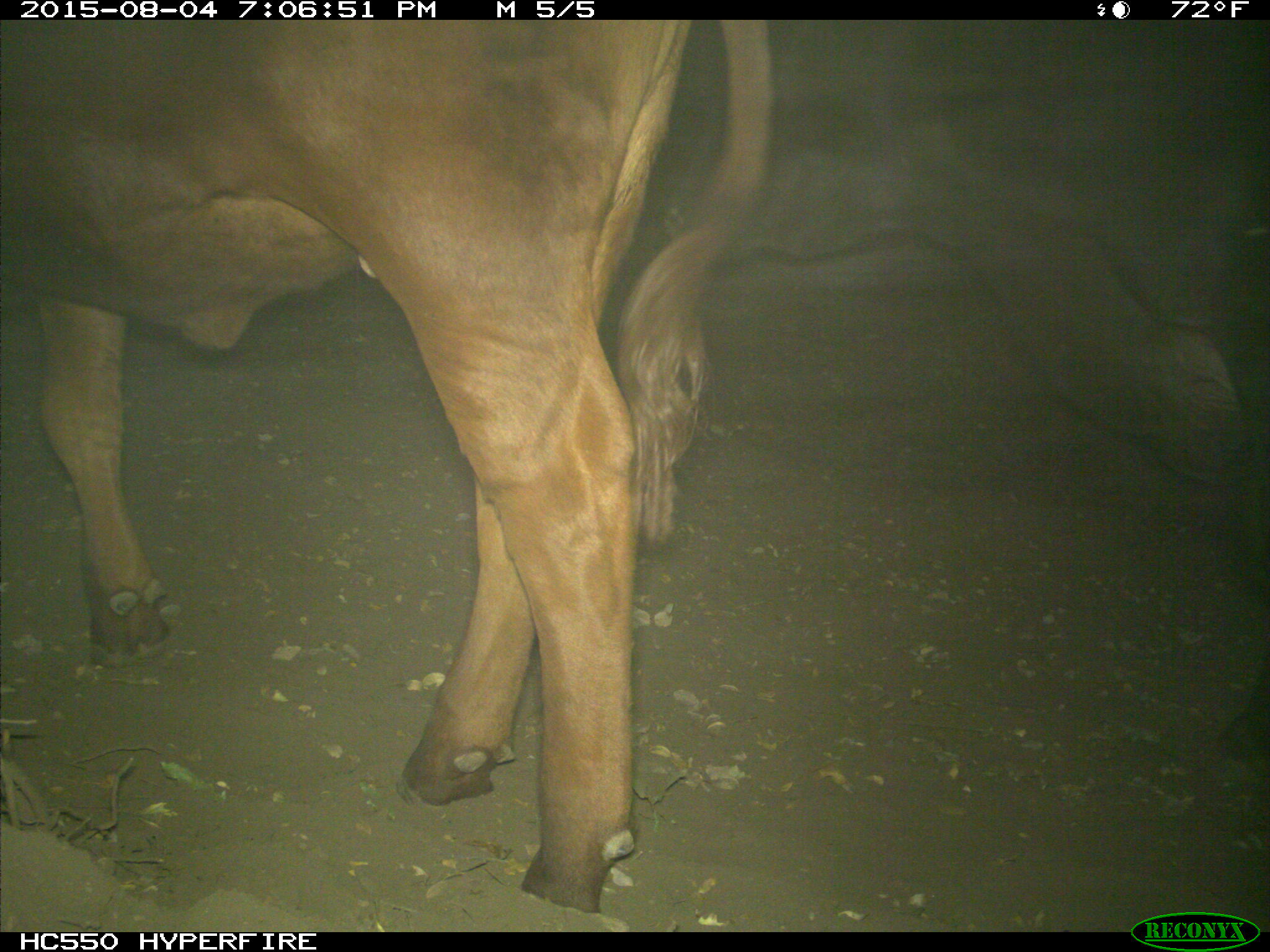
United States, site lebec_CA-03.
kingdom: Animalia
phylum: Chordata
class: Mammalia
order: Artiodactyla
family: Bovidae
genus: Bos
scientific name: Bos taurus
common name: domestic cow